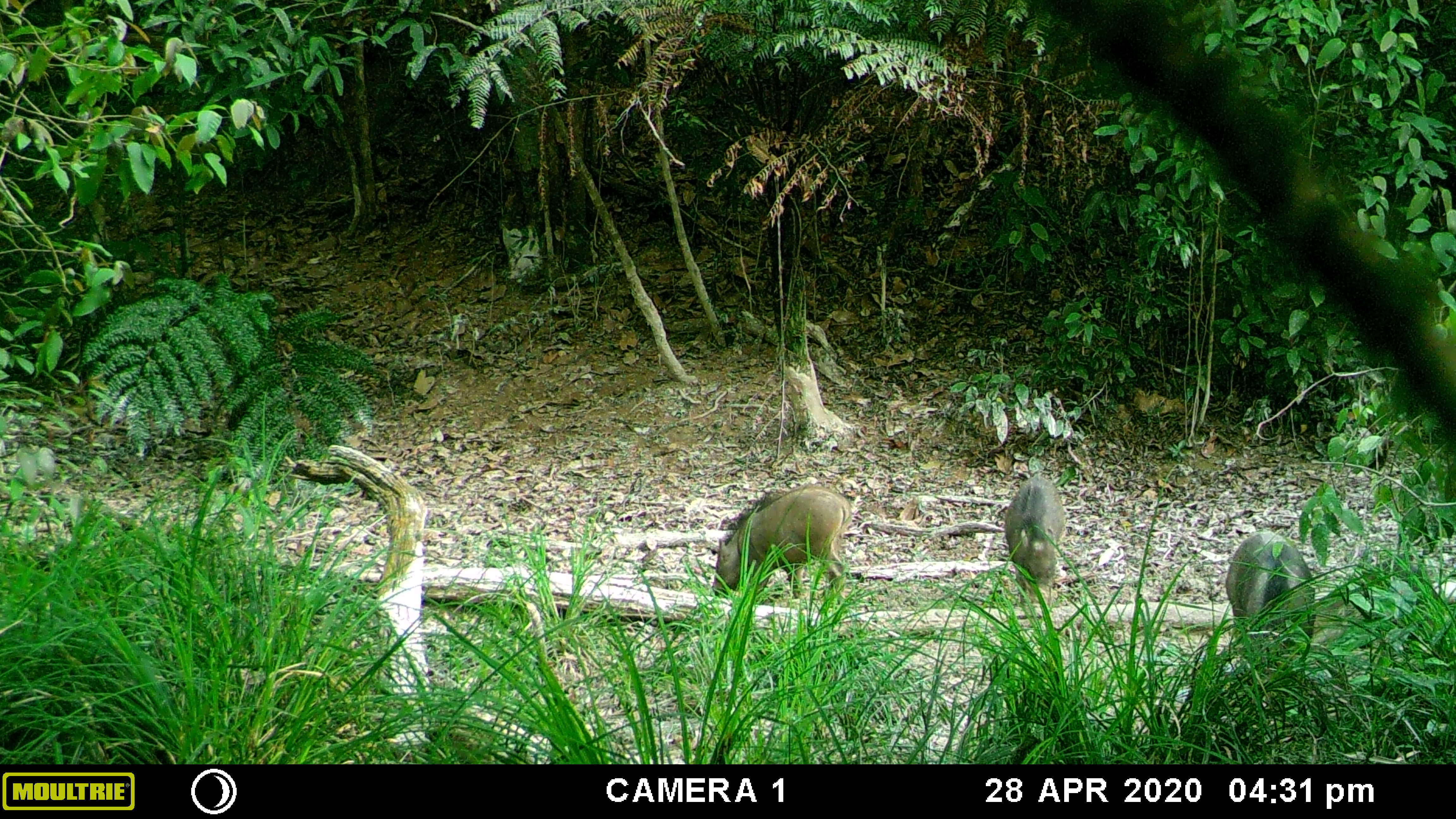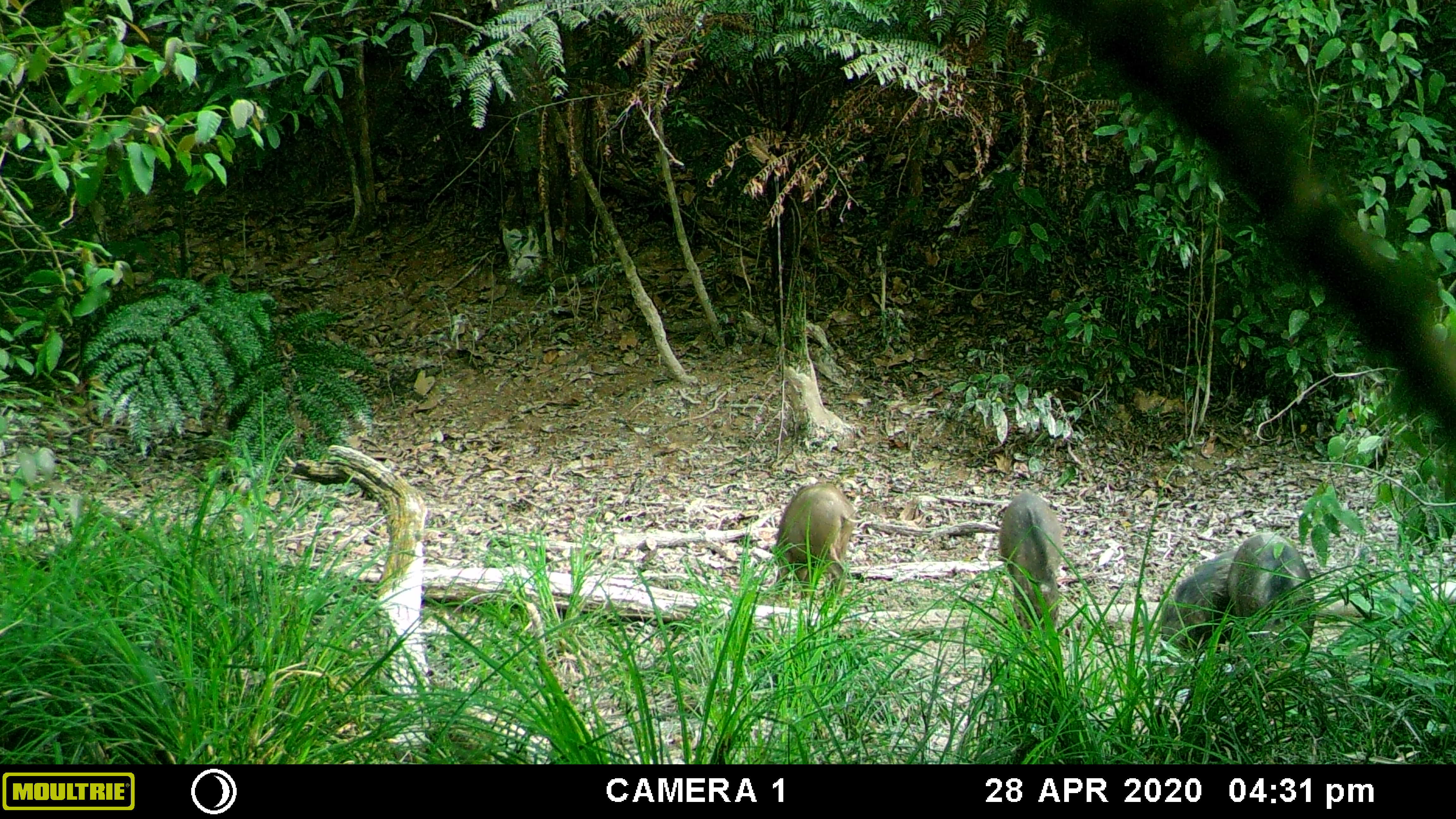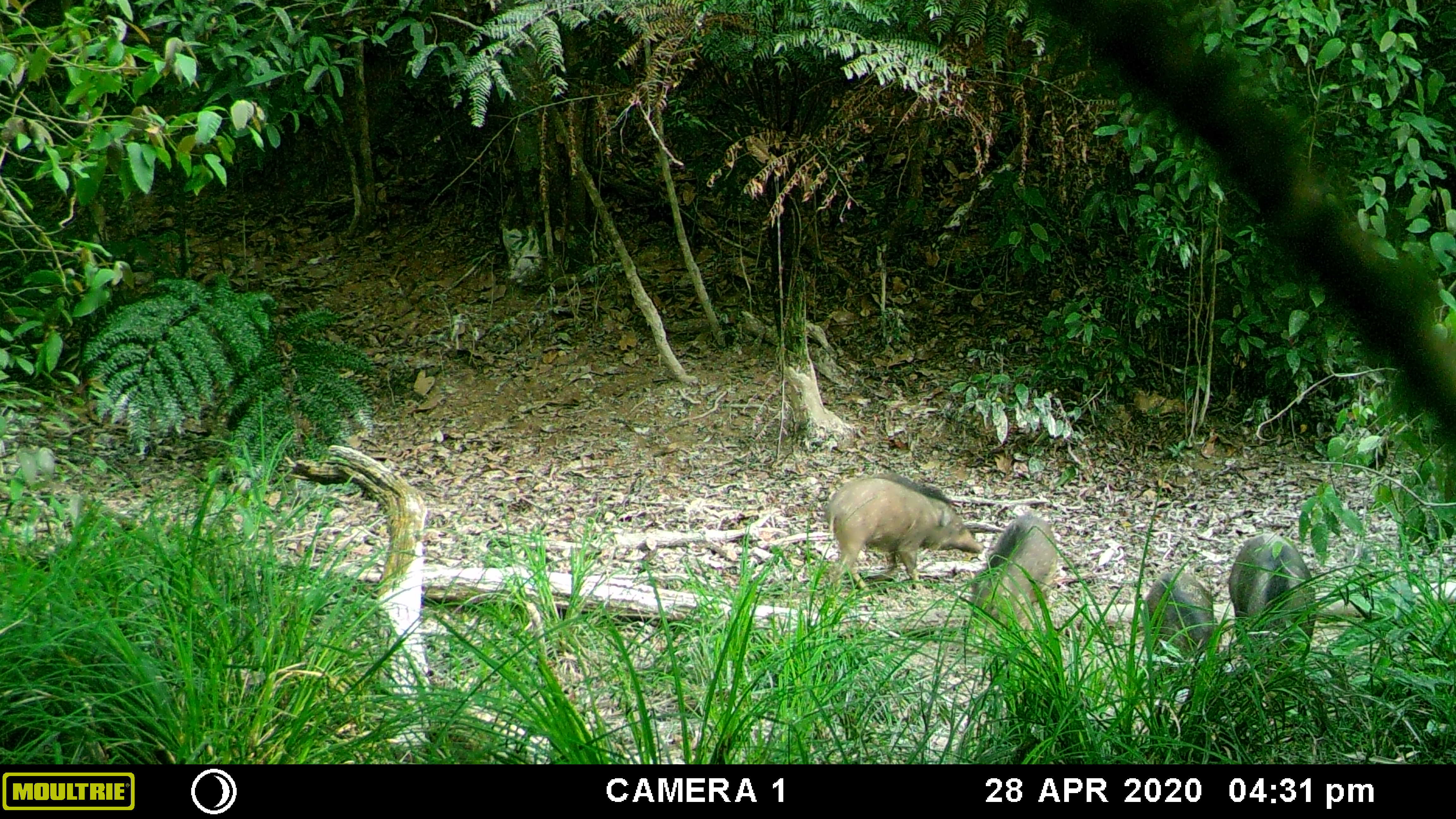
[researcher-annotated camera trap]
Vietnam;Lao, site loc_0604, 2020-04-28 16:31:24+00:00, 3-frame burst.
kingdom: Animalia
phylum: Chordata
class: Mammalia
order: Artiodactyla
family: Suidae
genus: Sus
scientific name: Sus scrofa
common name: eurasian wild pig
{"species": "eurasian wild pig (Sus scrofa)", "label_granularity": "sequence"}